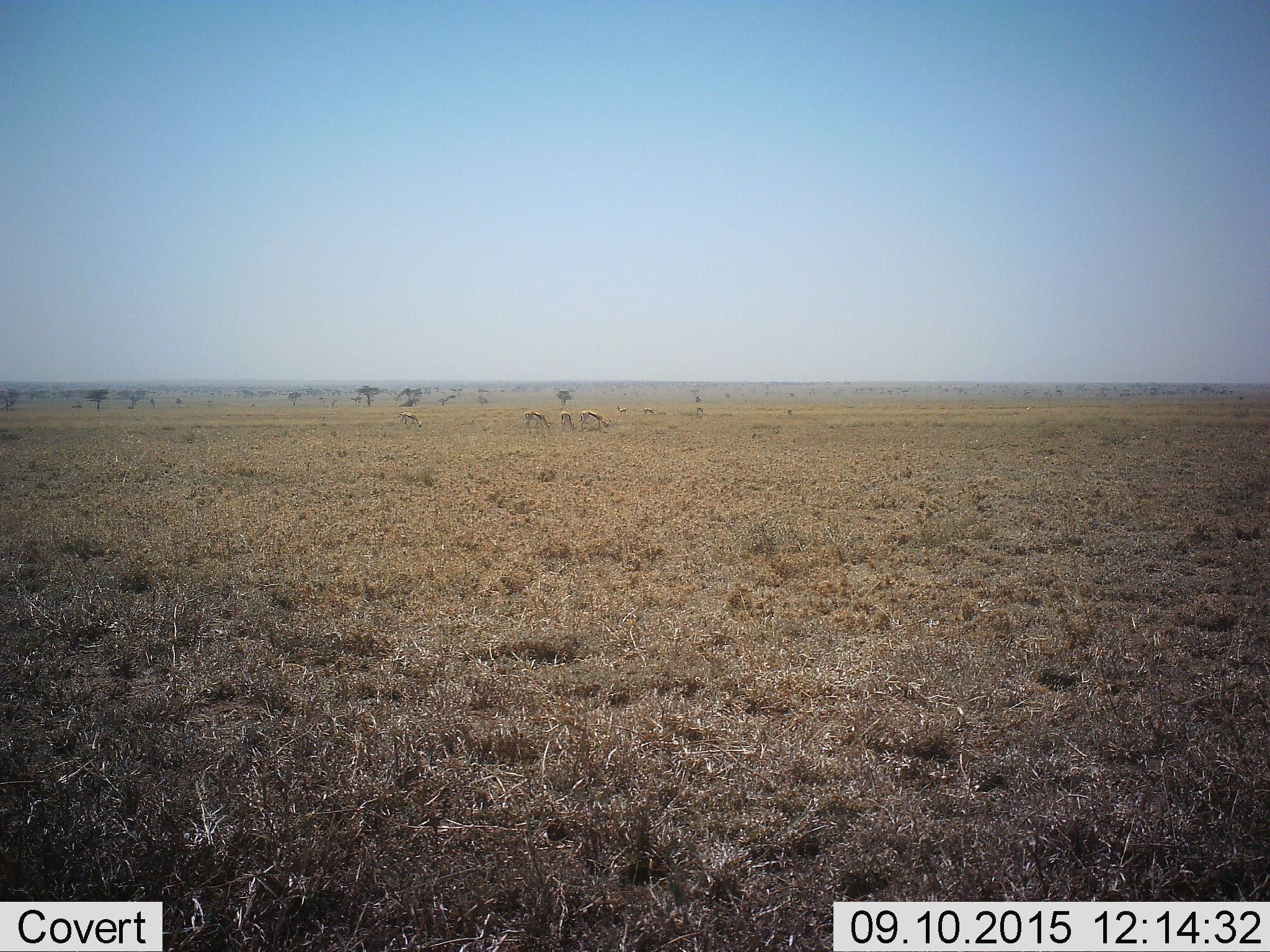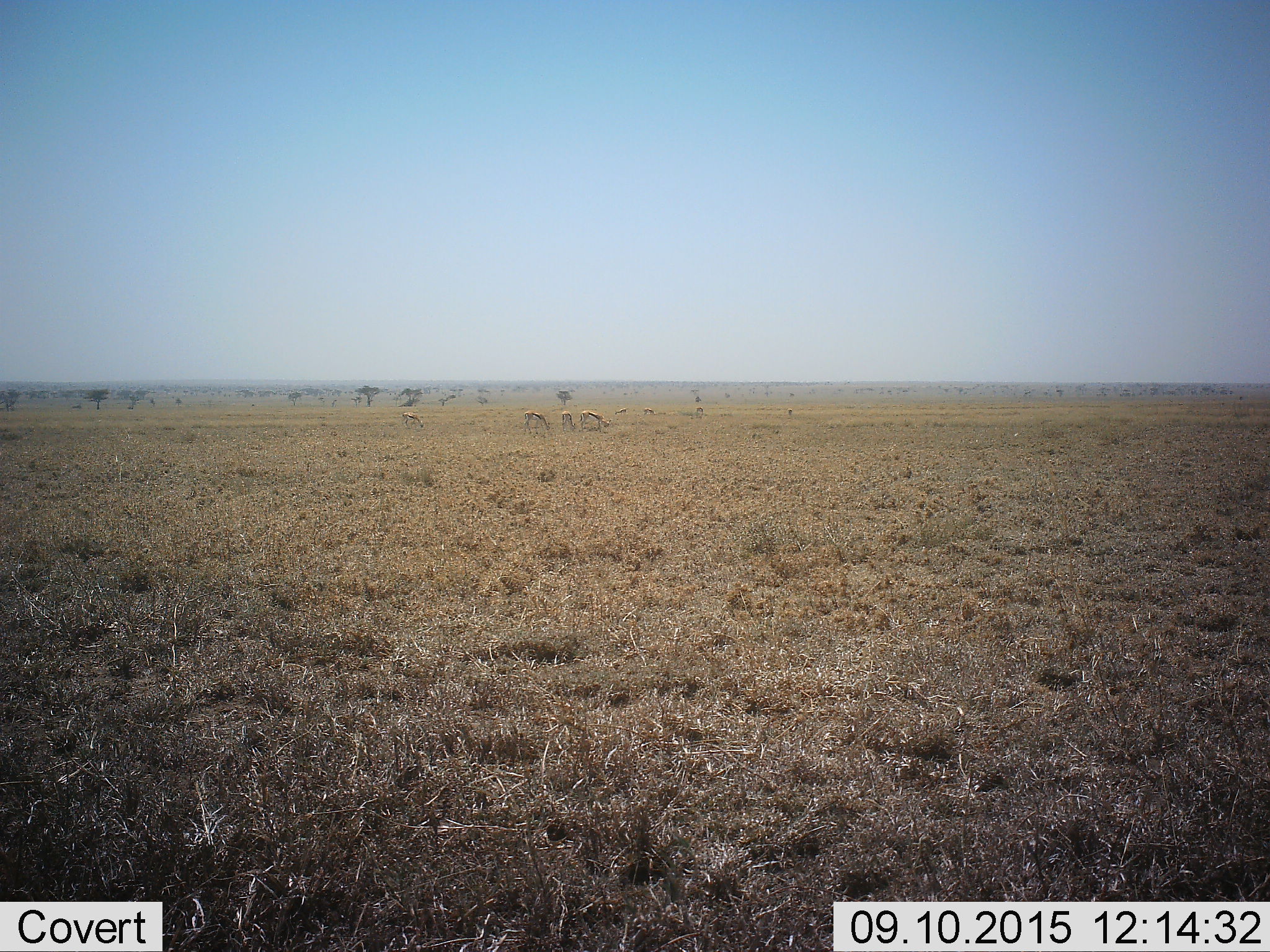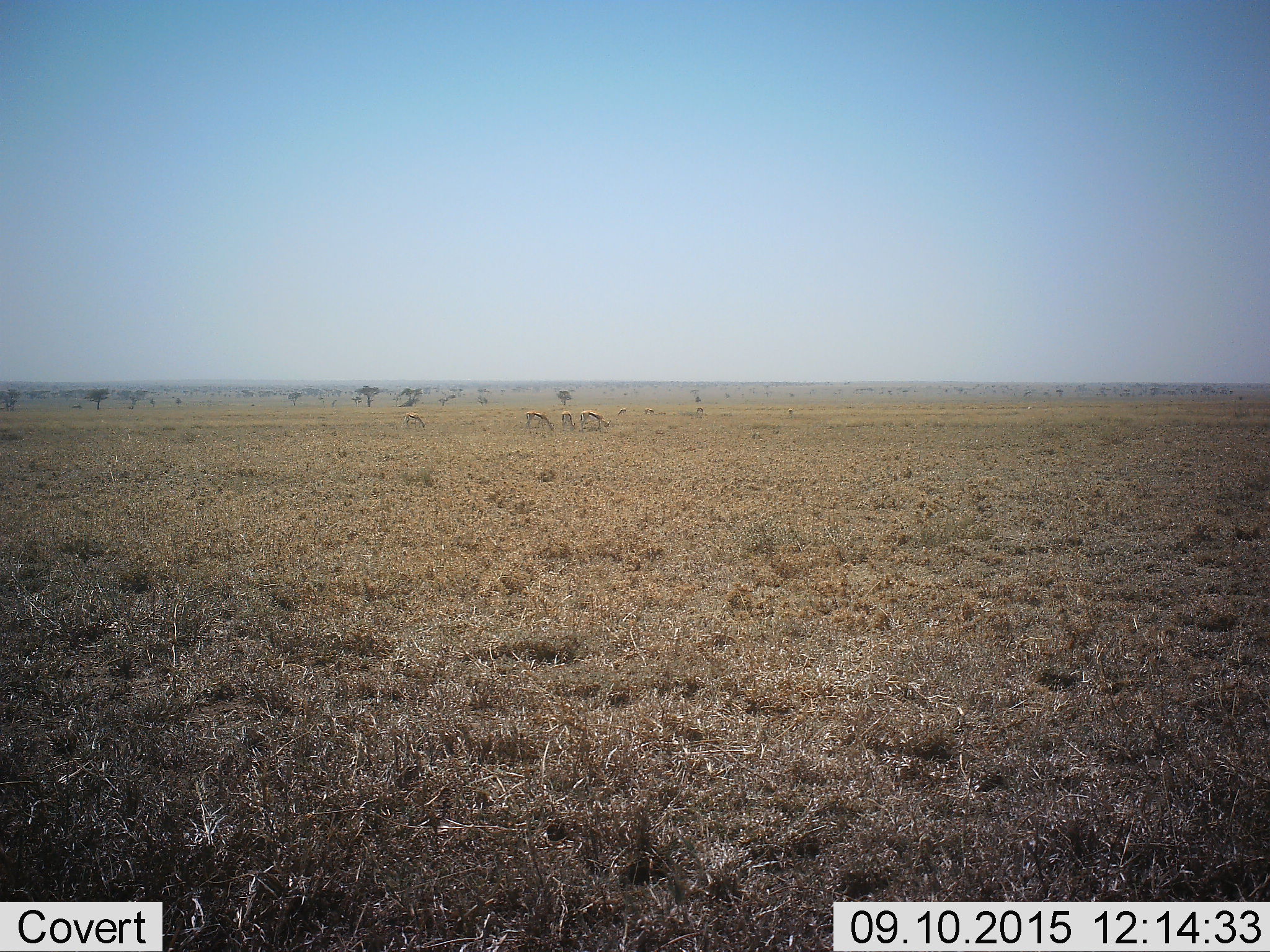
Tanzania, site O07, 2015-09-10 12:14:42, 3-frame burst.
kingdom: Animalia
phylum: Chordata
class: Mammalia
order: Artiodactyla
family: Bovidae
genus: Eudorcas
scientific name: Eudorcas thomsonii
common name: thomson's gazelle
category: gazellethomsons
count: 8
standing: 25%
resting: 0%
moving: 25%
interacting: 0%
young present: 0%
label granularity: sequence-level